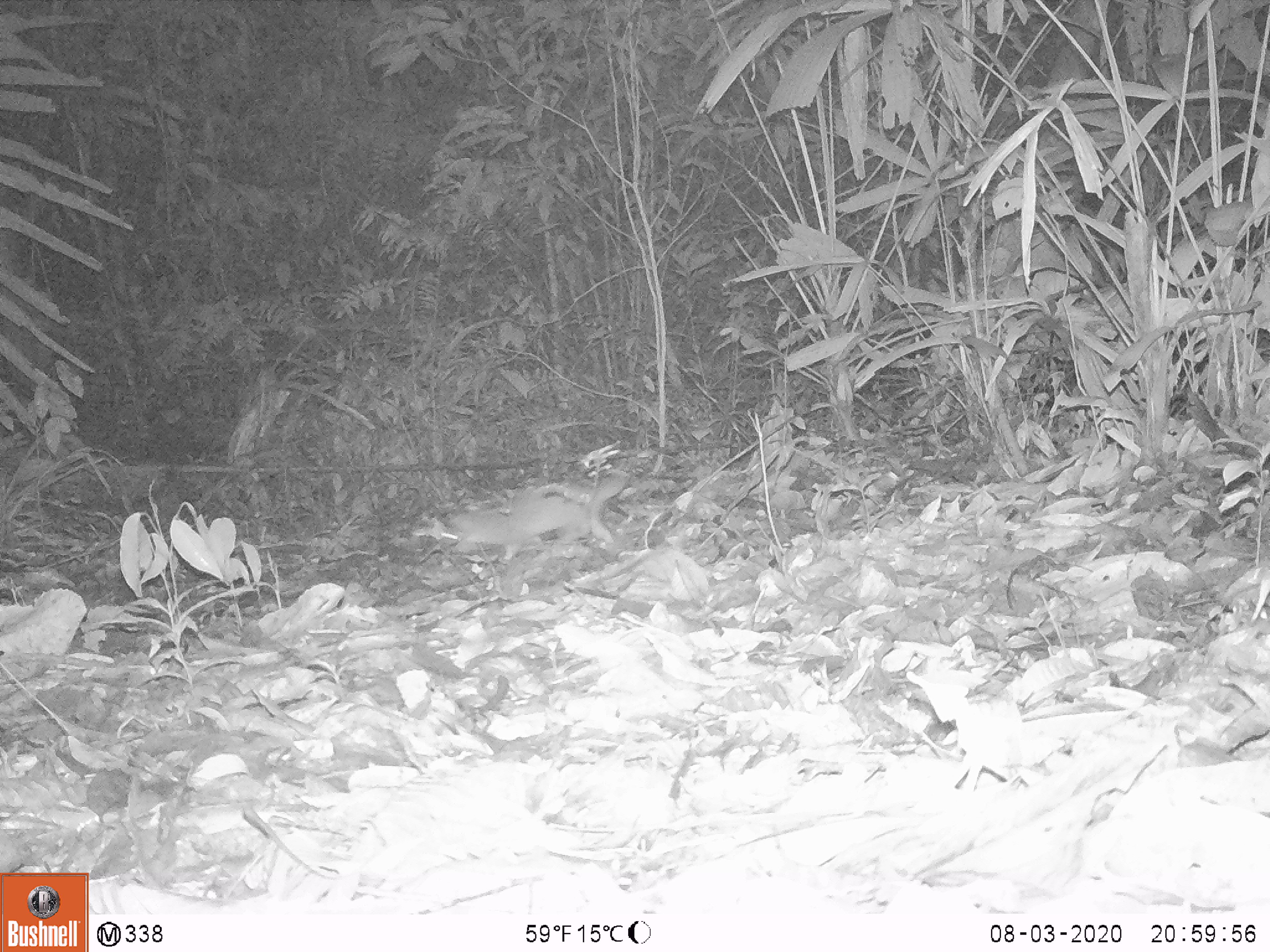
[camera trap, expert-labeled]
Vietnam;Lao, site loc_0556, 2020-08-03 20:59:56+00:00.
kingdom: Animalia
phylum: Chordata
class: Mammalia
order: Carnivora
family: Mustelidae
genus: Melogale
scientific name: Melogale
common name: ferret badger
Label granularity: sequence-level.